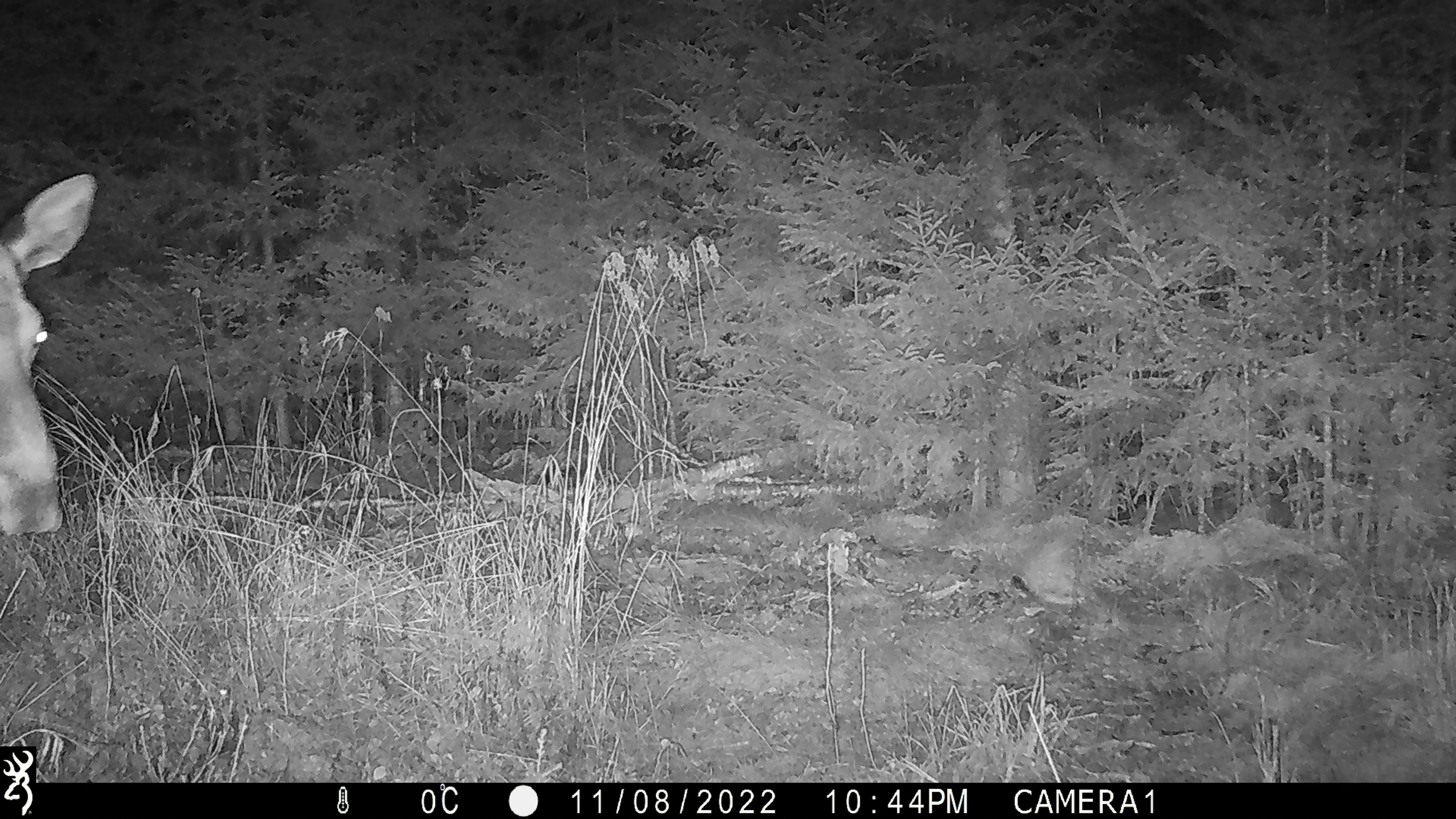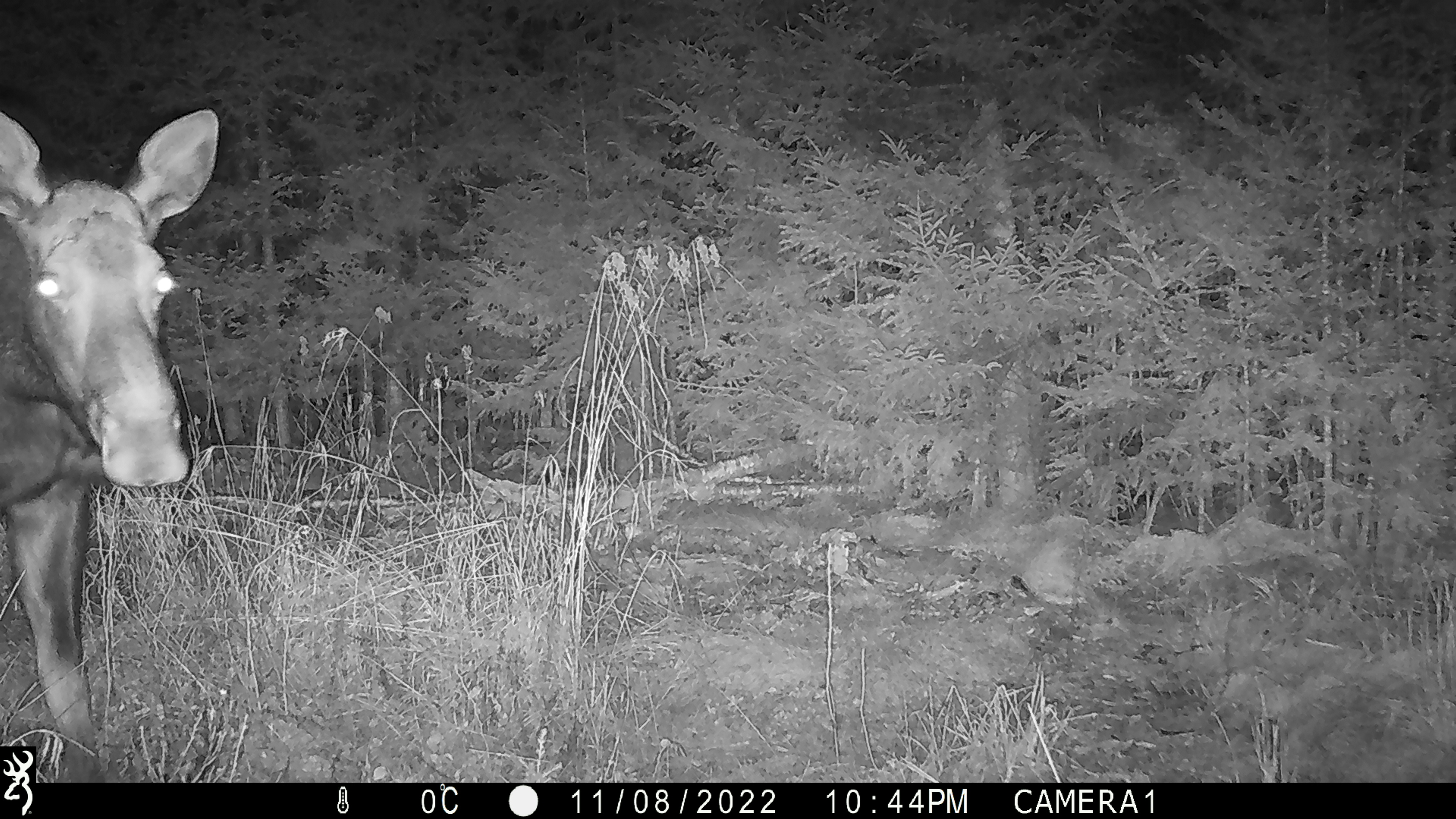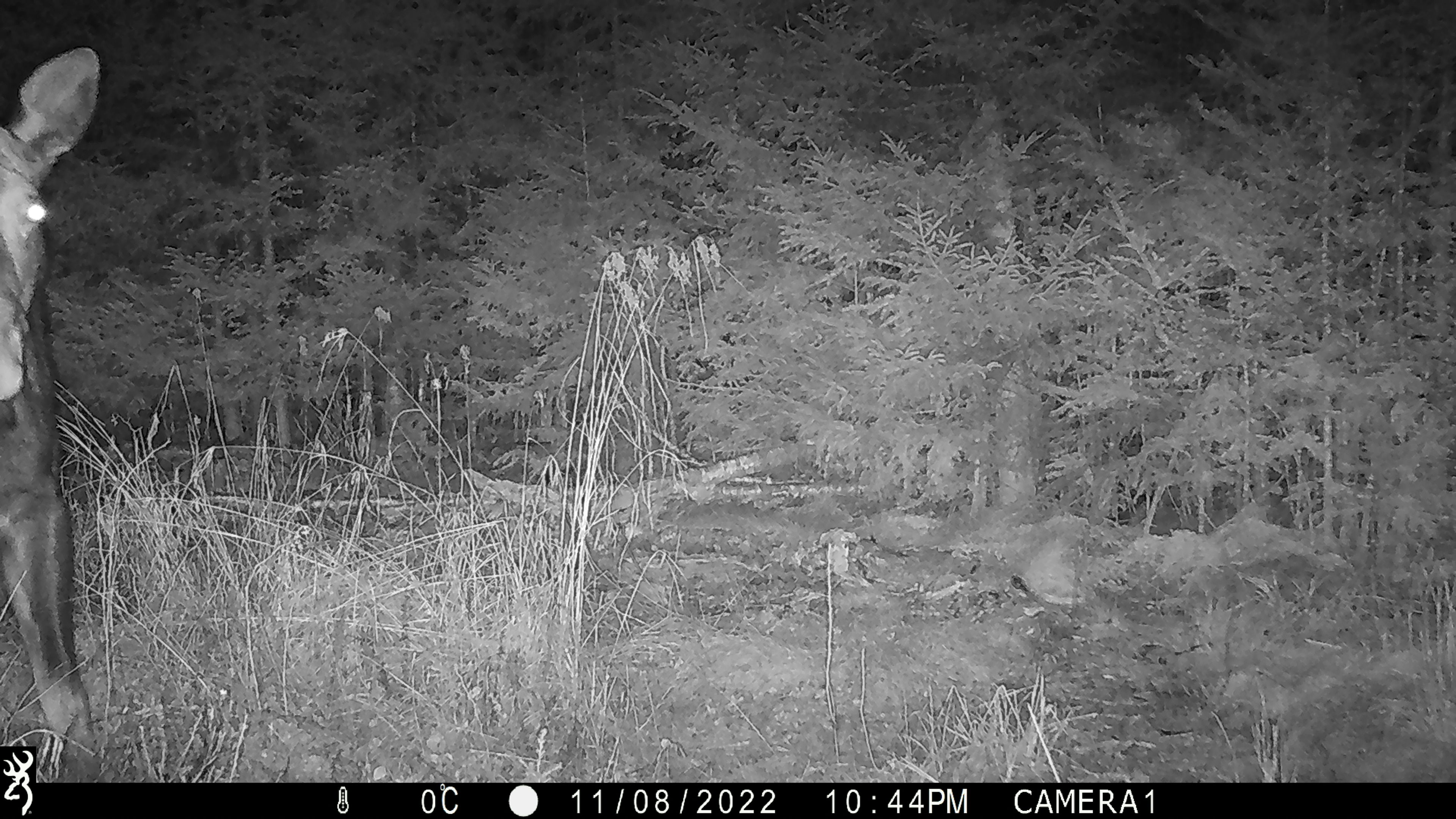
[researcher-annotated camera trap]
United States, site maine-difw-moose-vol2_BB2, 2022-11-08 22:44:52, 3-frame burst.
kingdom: Animalia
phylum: Chordata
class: Mammalia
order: Artiodactyla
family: Cervidae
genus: Alces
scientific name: Alces alces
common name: moose